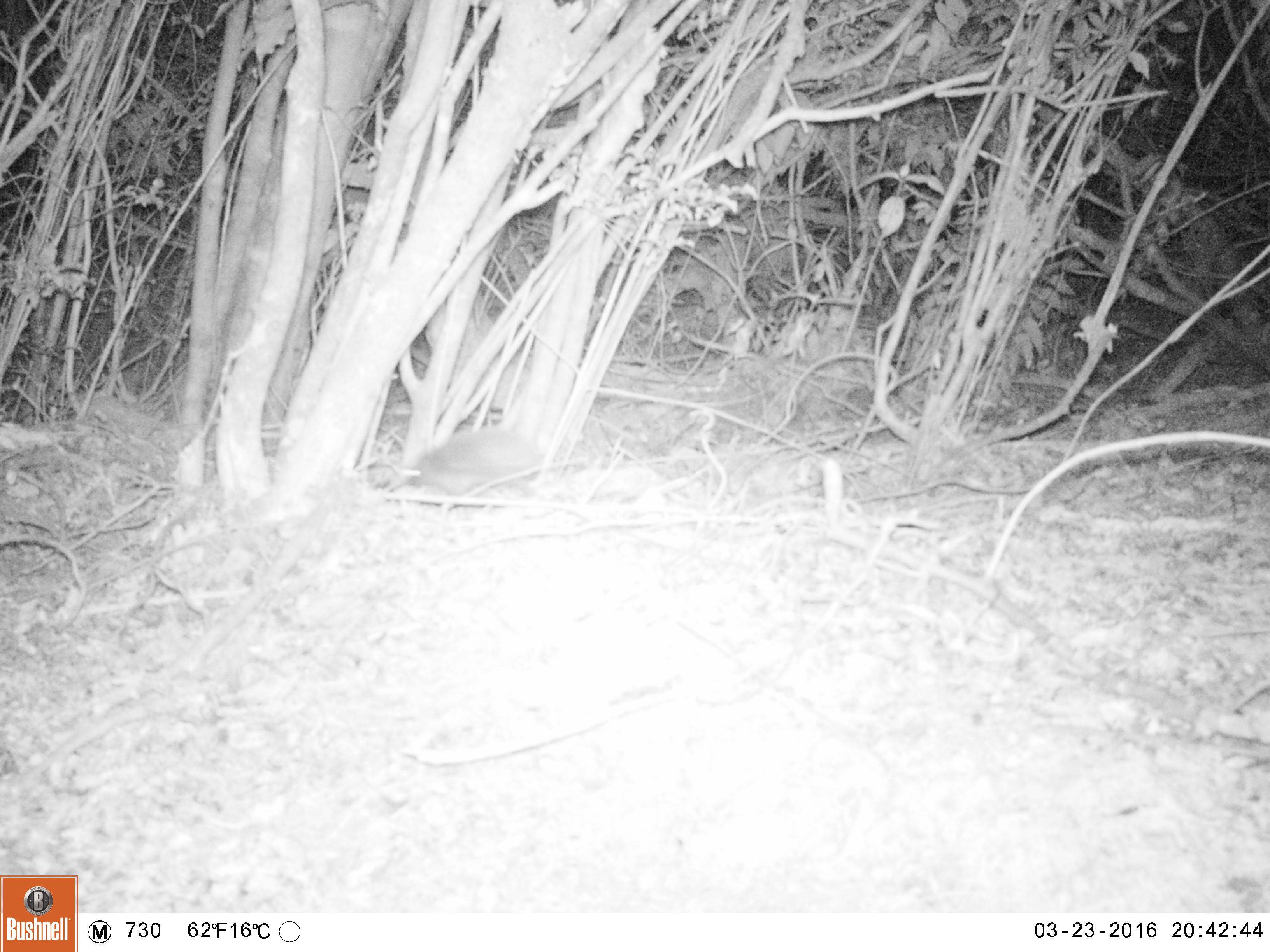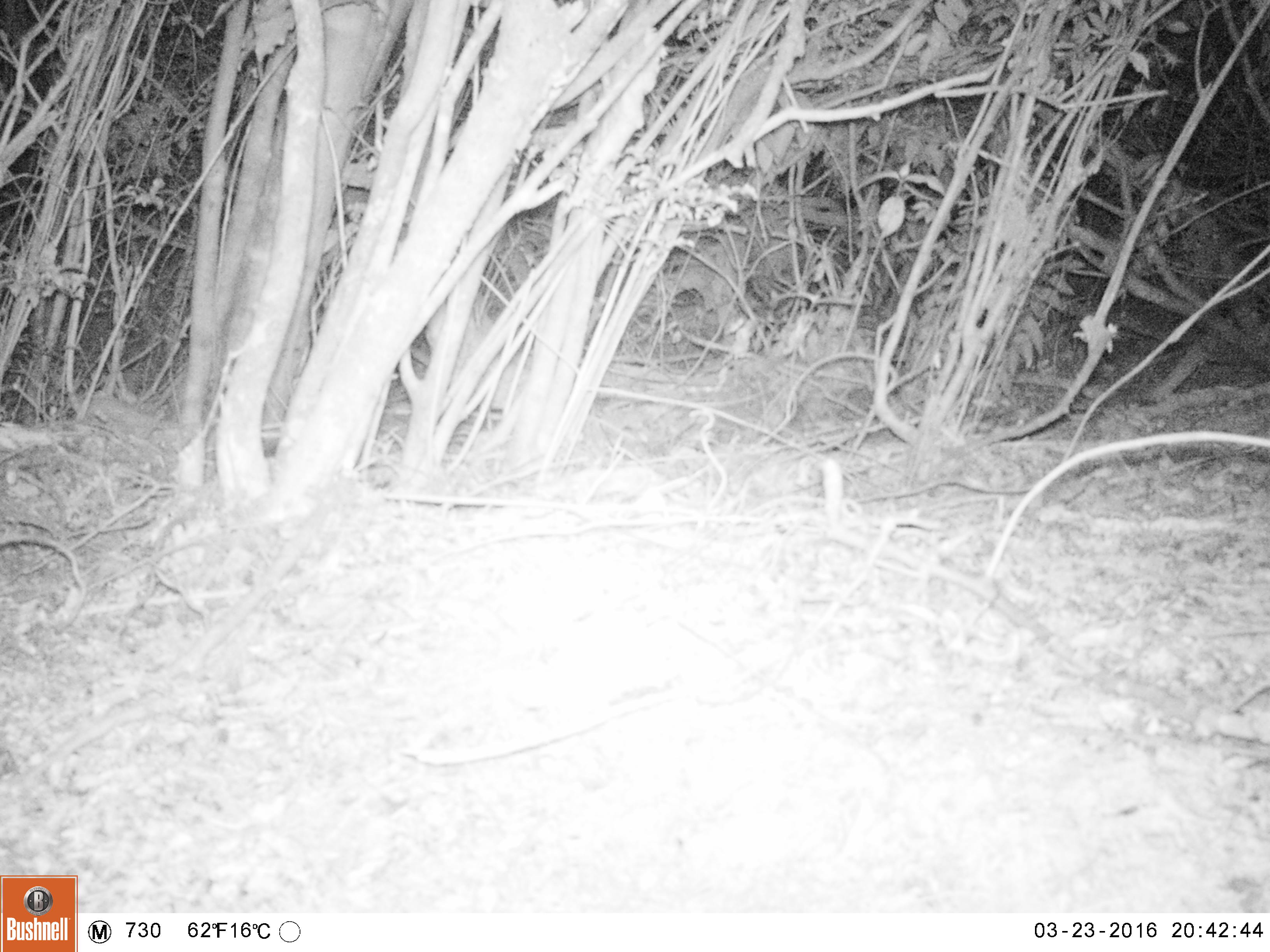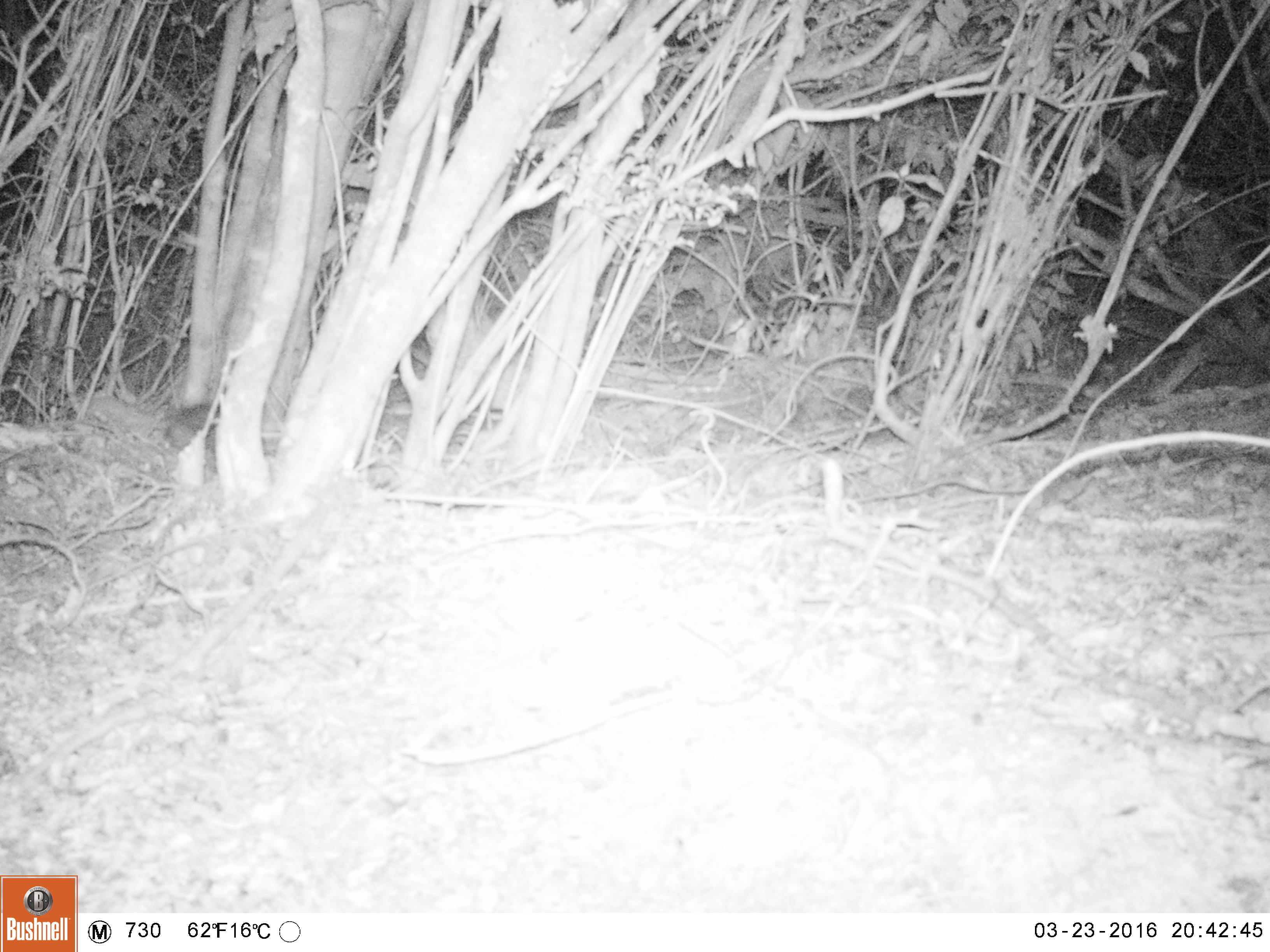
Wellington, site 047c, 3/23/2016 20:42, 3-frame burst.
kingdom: Animalia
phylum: Chordata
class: Mammalia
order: Eulipotyphla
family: Erinaceidae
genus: Erinaceus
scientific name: Erinaceus europaeus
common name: hedgehog